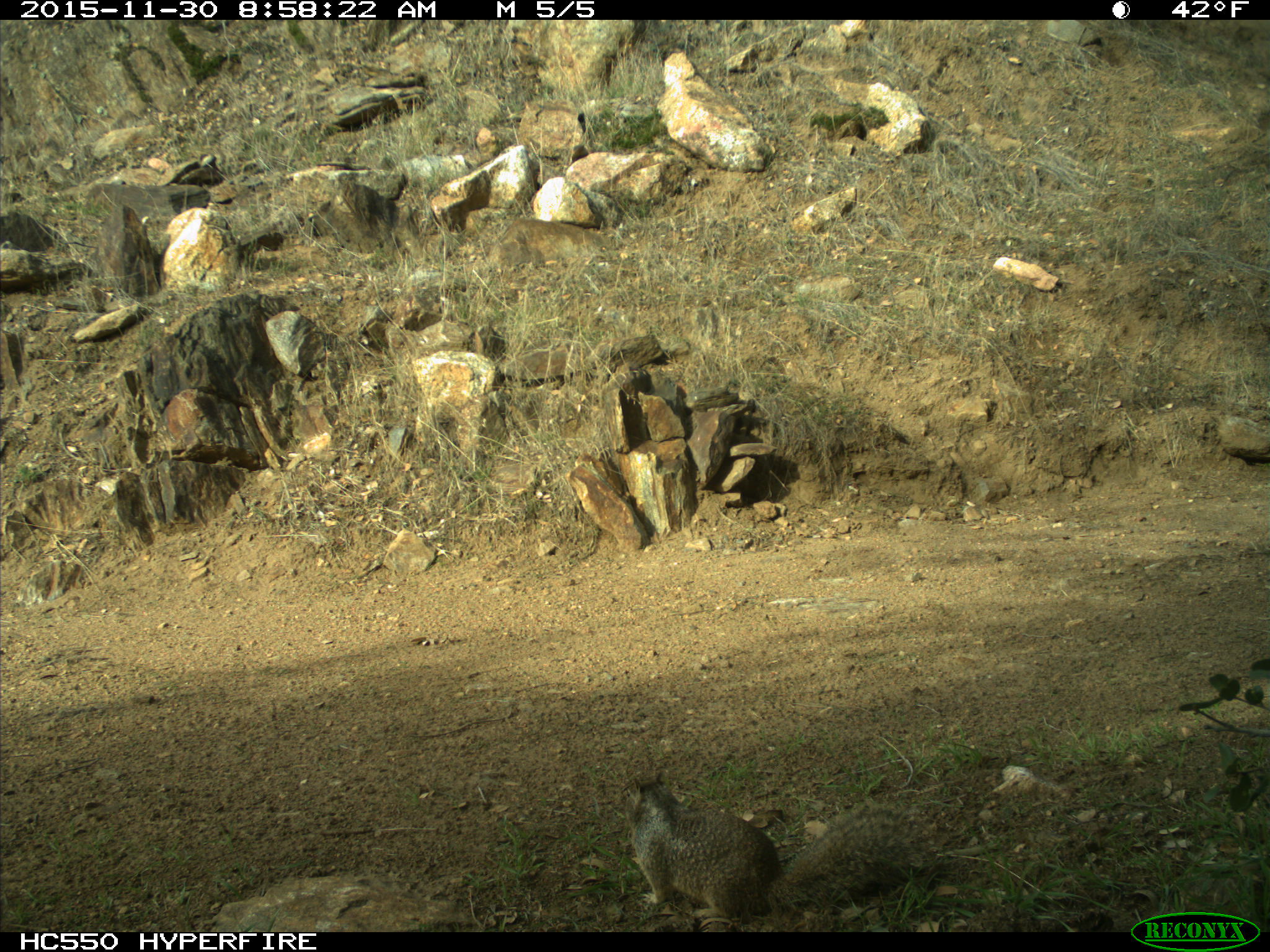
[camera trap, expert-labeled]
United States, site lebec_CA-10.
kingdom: Animalia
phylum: Chordata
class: Mammalia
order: Rodentia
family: Sciuridae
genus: Otospermophilus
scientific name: Otospermophilus beecheyi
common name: california ground squirrel